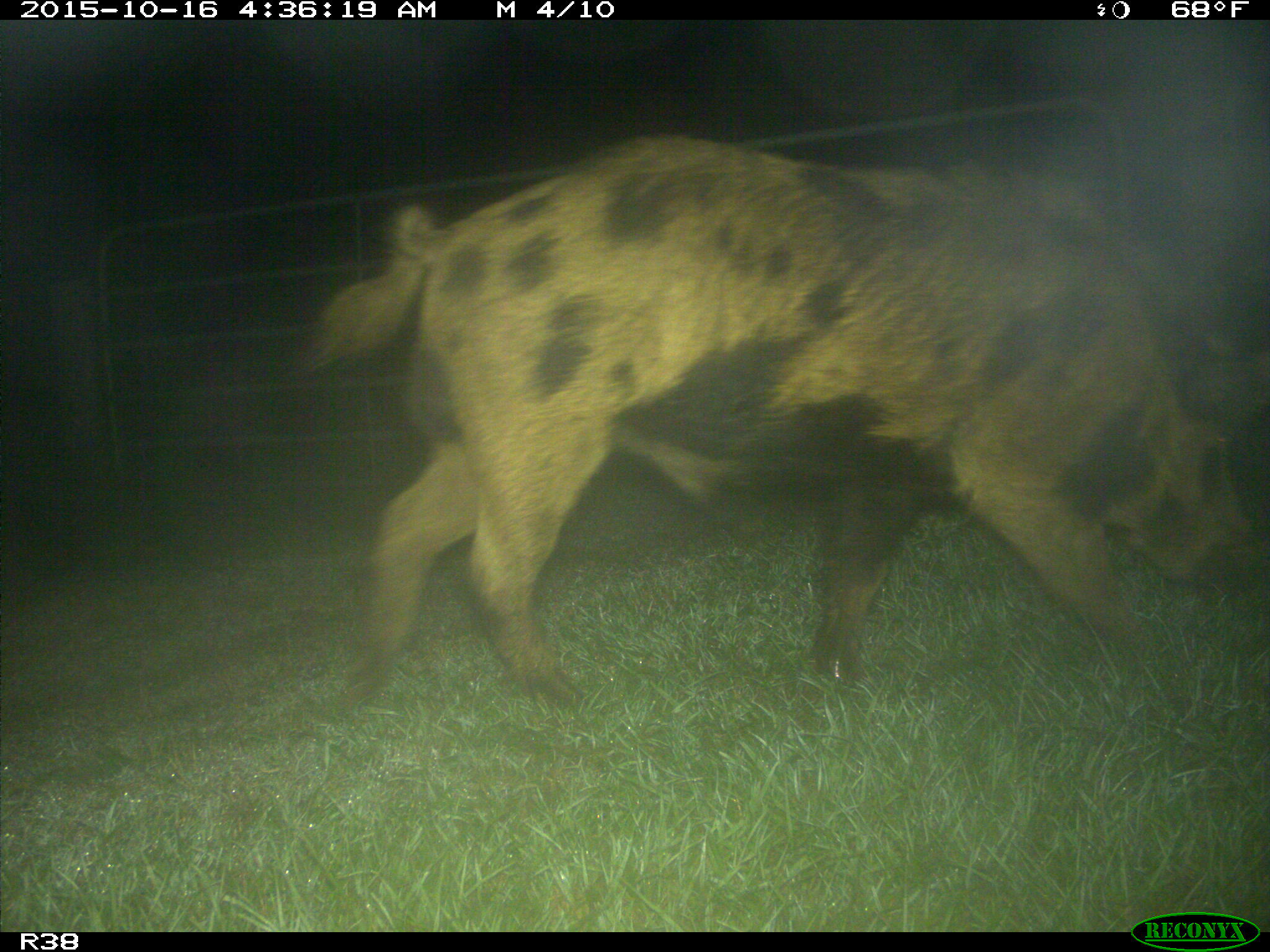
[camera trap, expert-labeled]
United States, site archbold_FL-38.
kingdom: Animalia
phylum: Chordata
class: Mammalia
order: Artiodactyla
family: Suidae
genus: Sus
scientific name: Sus scrofa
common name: wild boar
Sus scrofa (wild boar).